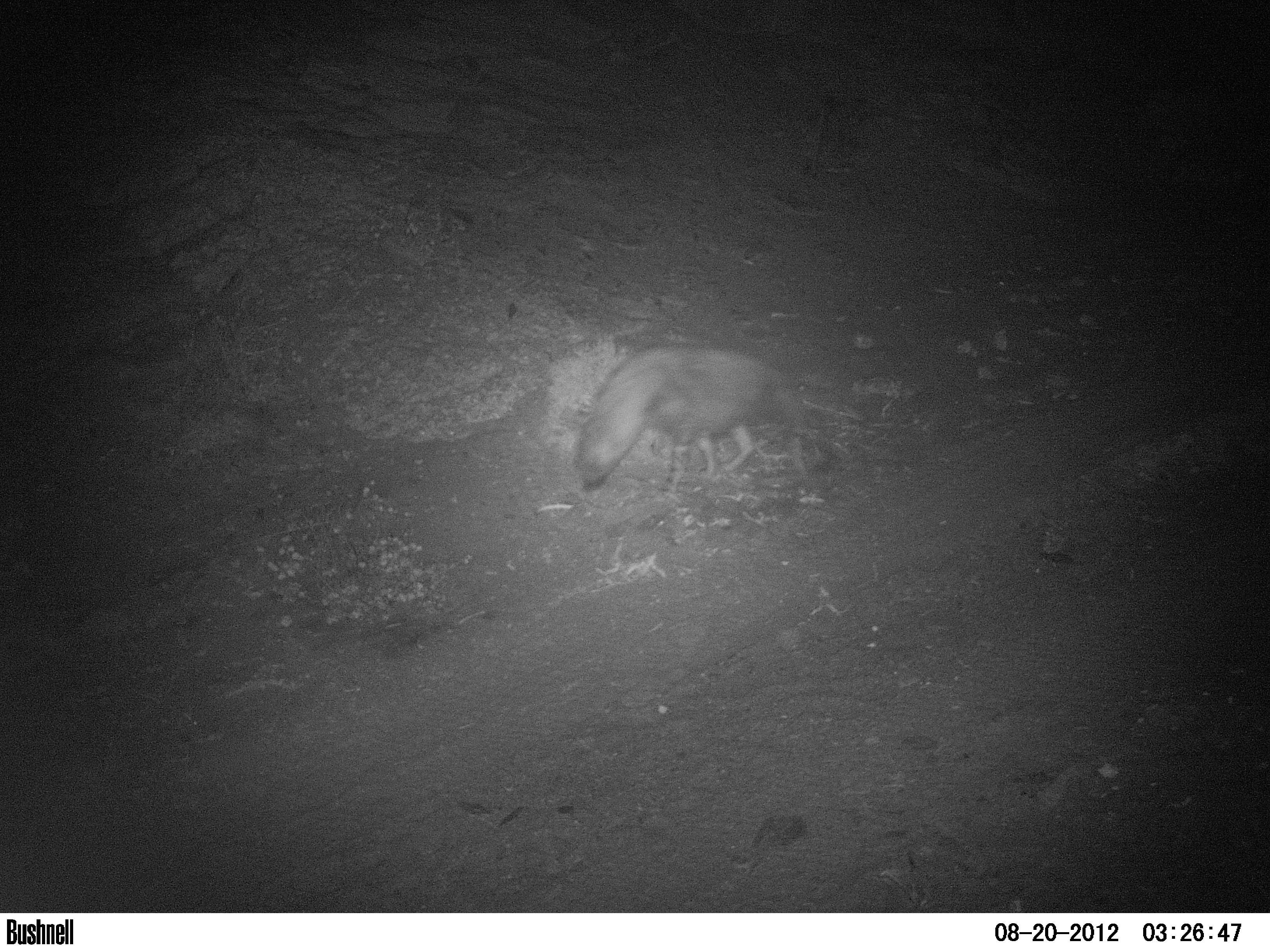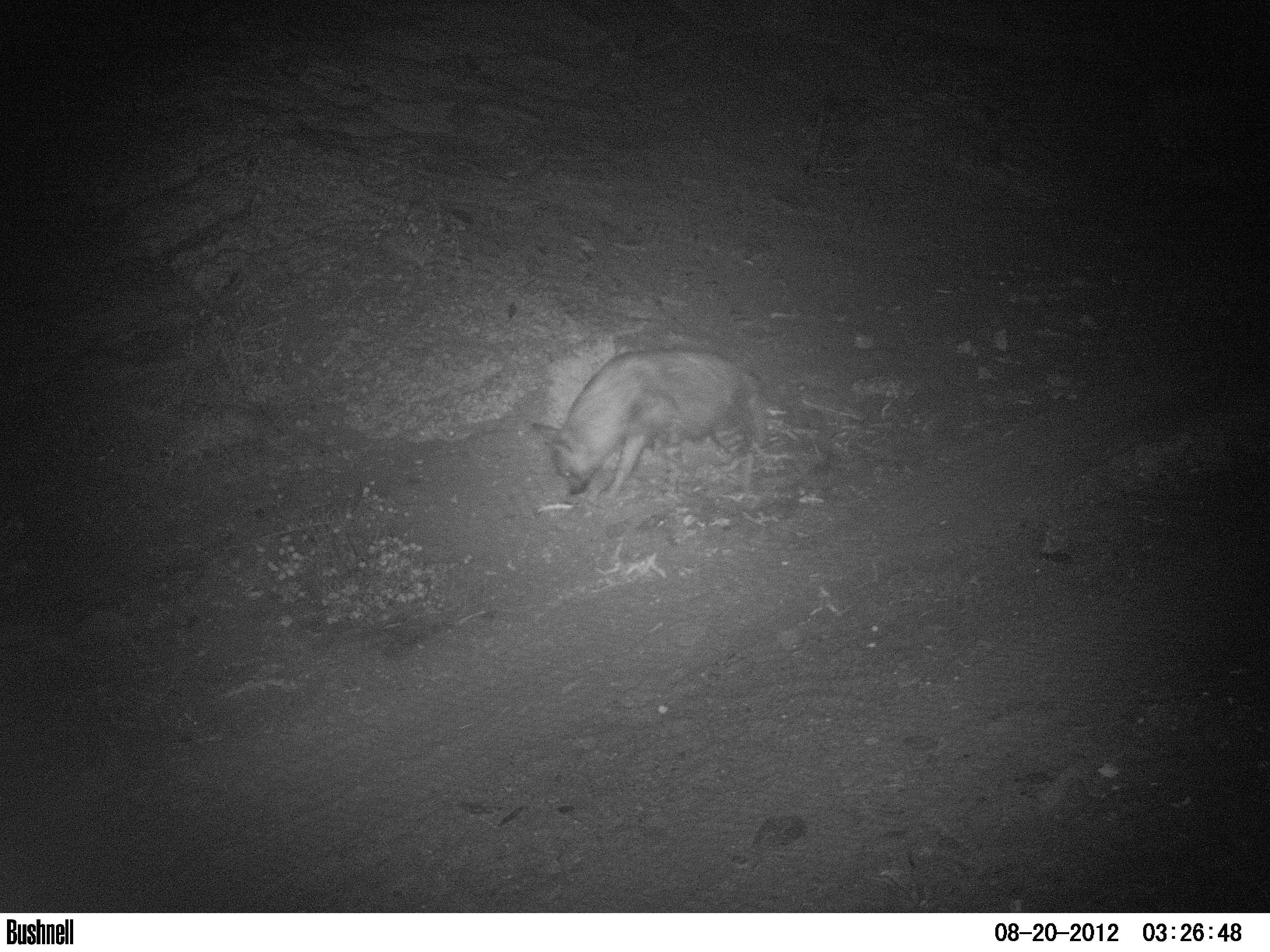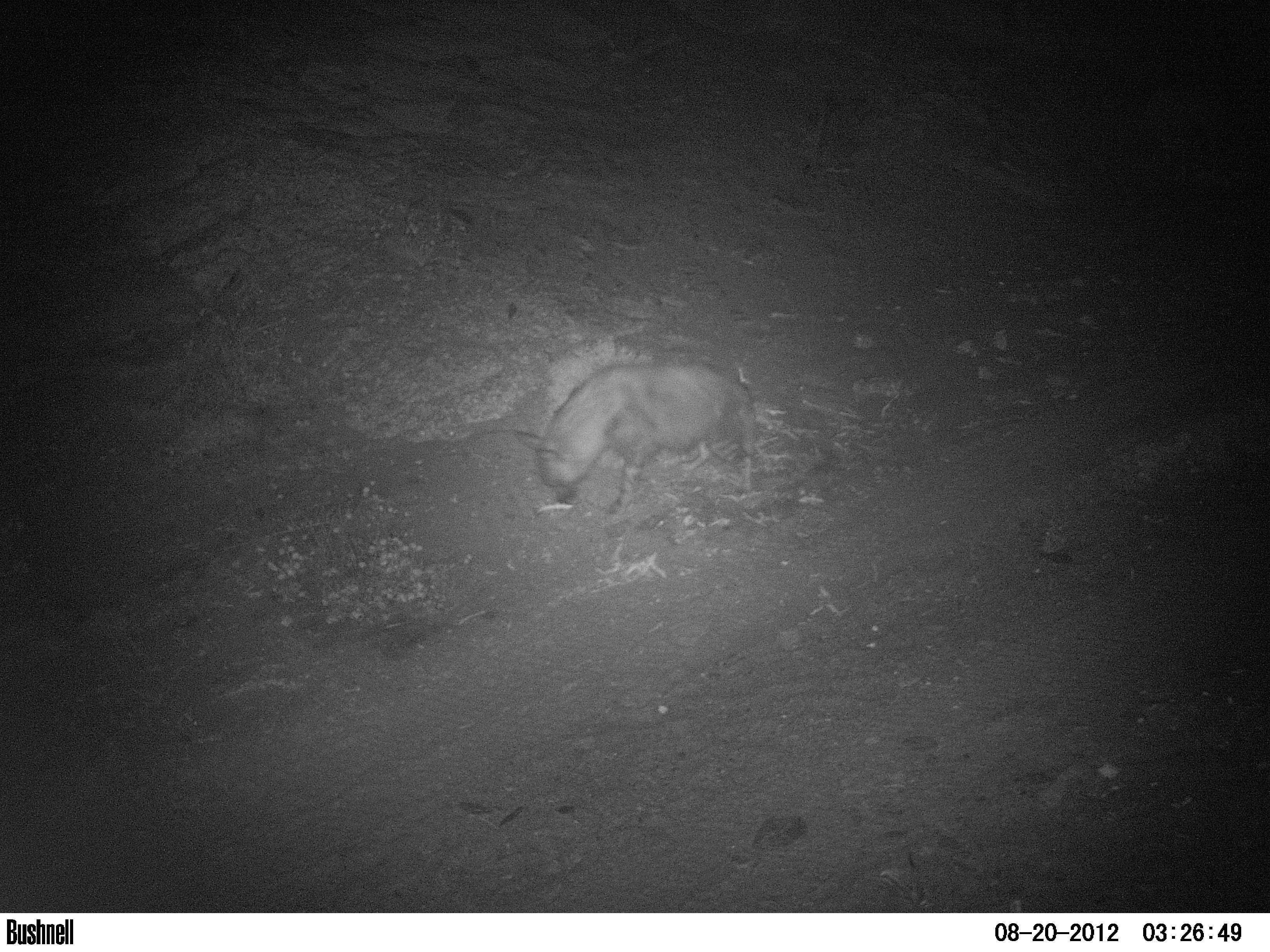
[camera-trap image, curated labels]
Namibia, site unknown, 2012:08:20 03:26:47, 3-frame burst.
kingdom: Animalia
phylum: Chordata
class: Mammalia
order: Carnivora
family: Hyaenidae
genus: Parahyaena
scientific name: Parahyaena brunnea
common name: brown hyena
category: hyaena brunnea